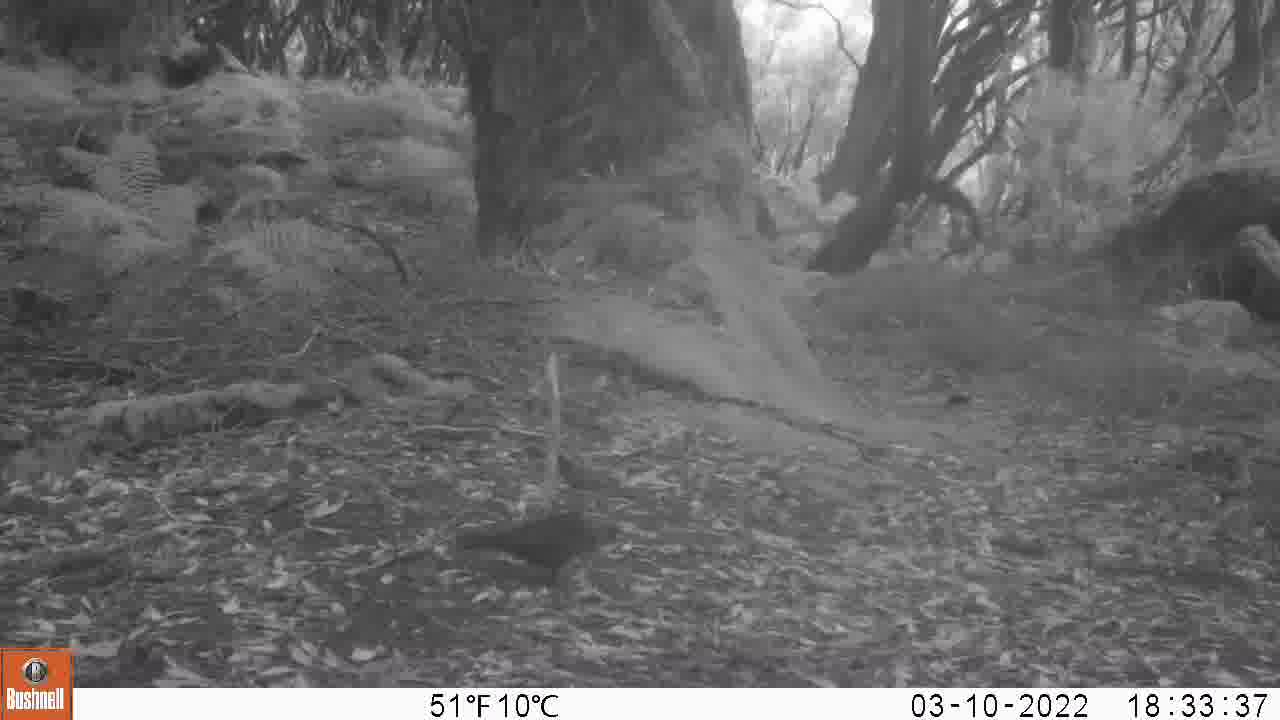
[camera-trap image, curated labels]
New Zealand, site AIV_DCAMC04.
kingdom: Animalia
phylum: Chordata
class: Aves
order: Passeriformes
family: Turdidae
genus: Turdus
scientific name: Turdus merula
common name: eurasian blackbird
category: blackbird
Blackbird (eurasian blackbird) (Turdus merula).